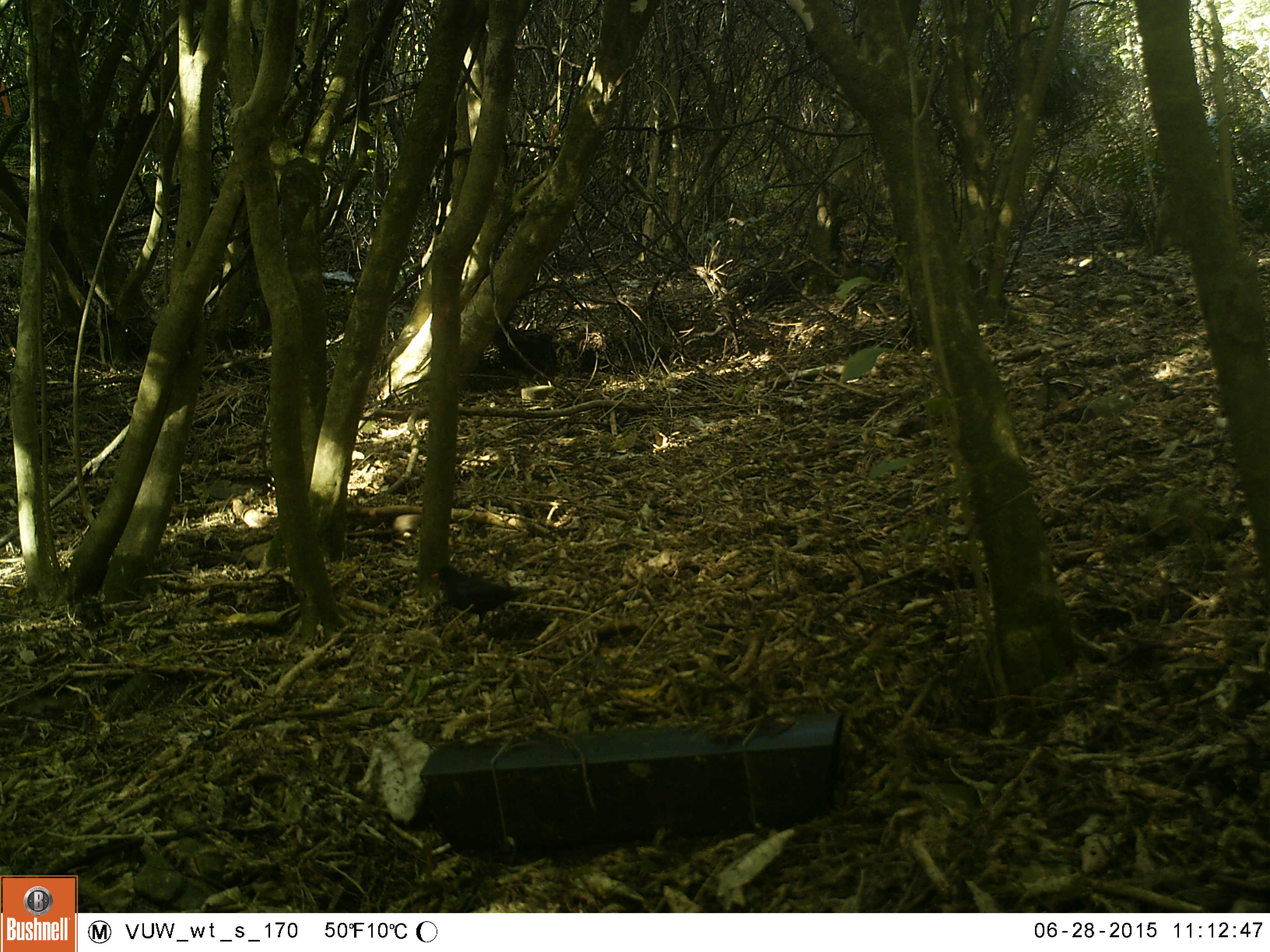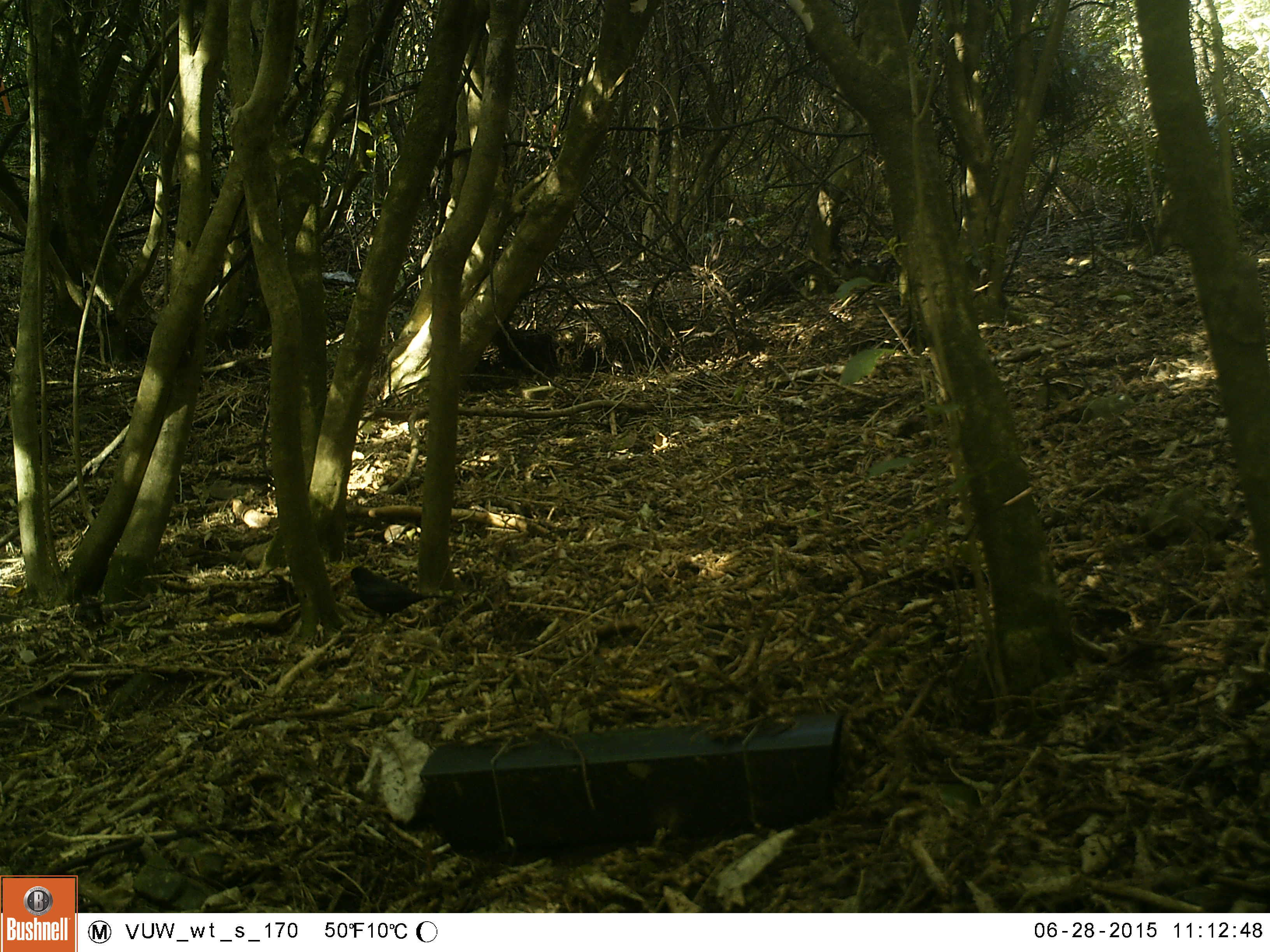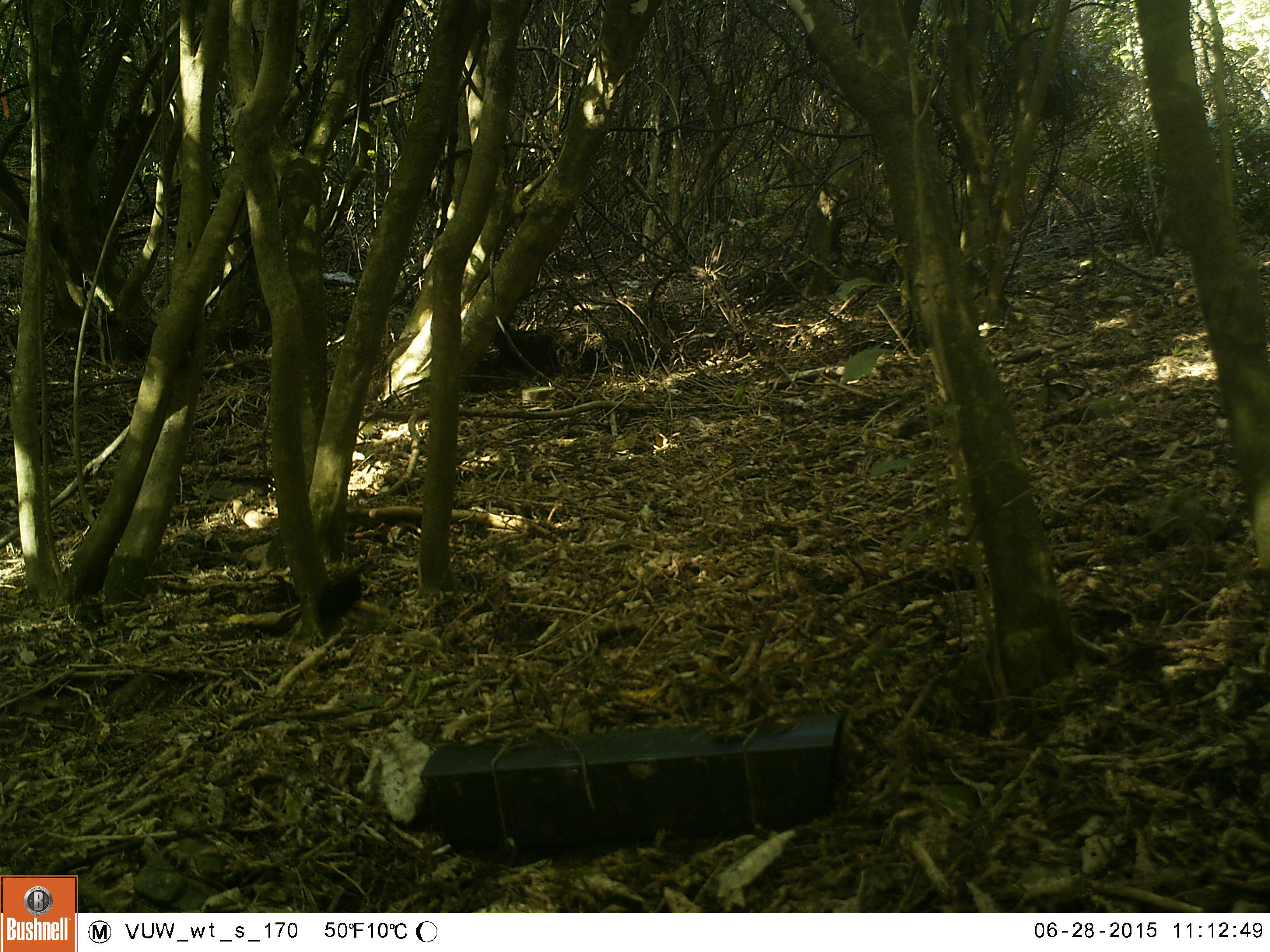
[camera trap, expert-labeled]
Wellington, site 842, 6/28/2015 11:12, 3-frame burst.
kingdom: Animalia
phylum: Chordata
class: Aves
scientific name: Aves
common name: bird